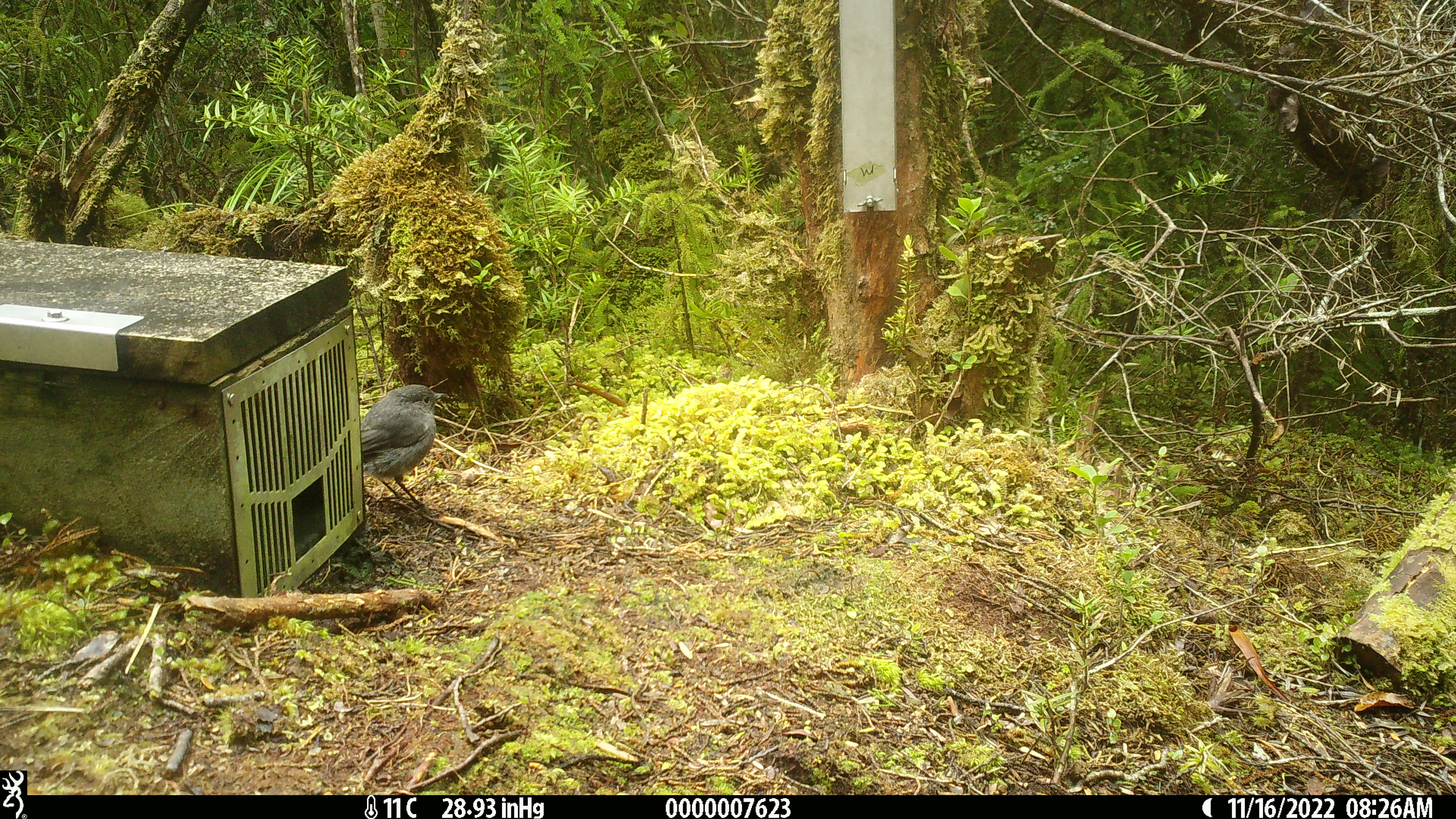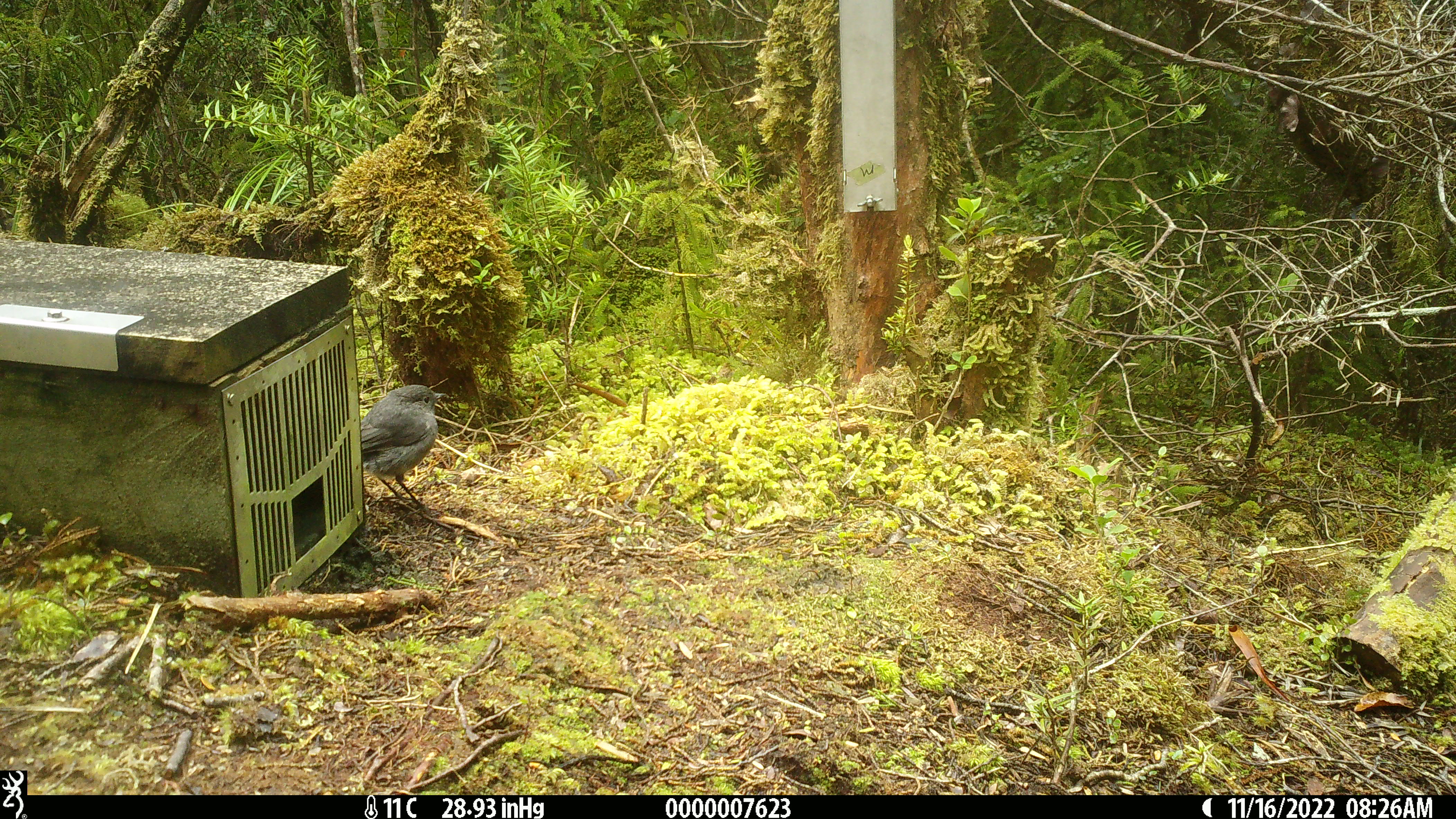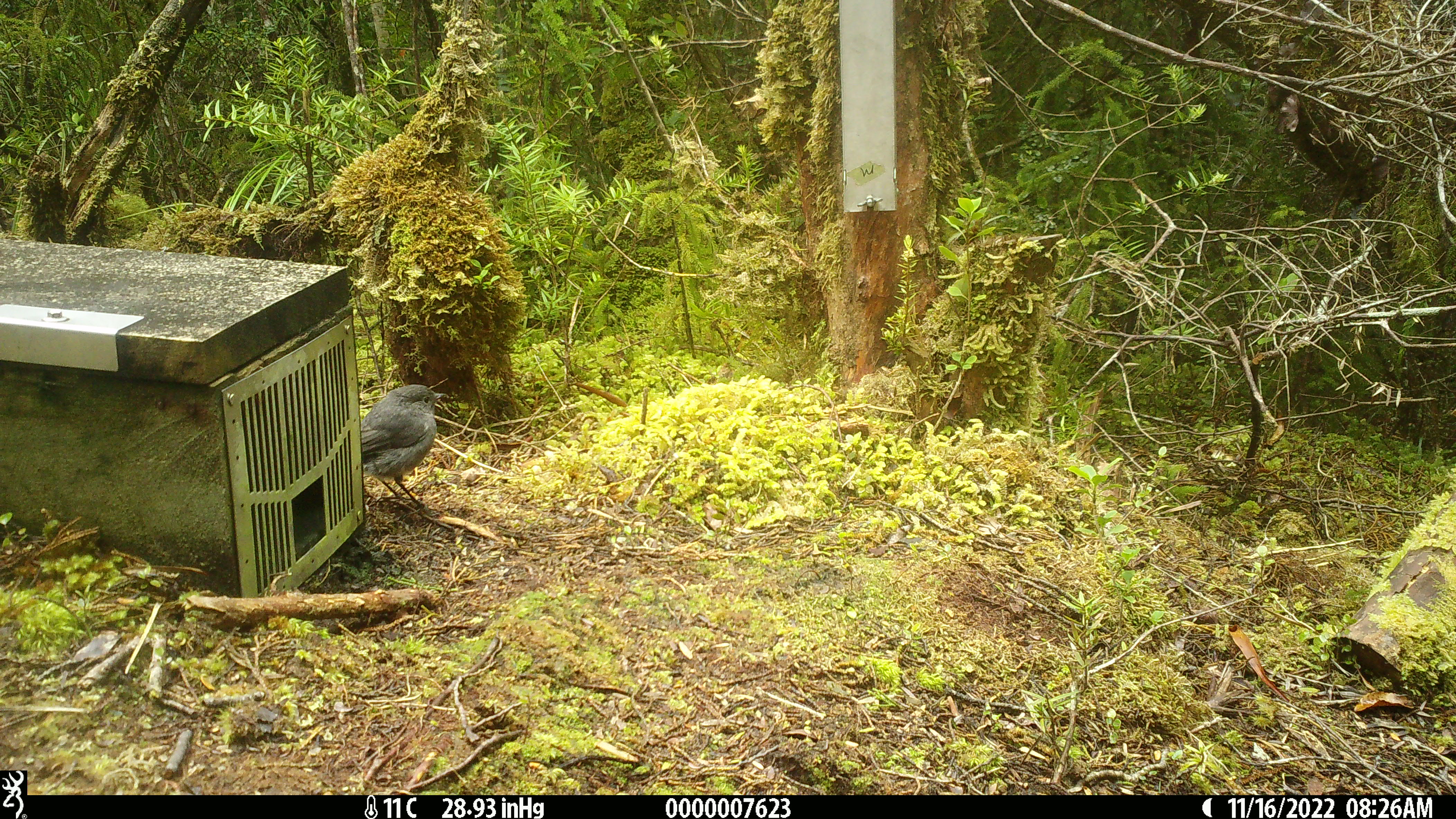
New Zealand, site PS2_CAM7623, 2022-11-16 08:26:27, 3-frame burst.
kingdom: Animalia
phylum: Chordata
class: Aves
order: Passeriformes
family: Petroicidae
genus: Petroica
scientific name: Petroica australis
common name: new zealand robin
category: robin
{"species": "robin (new zealand robin) (Petroica australis)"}